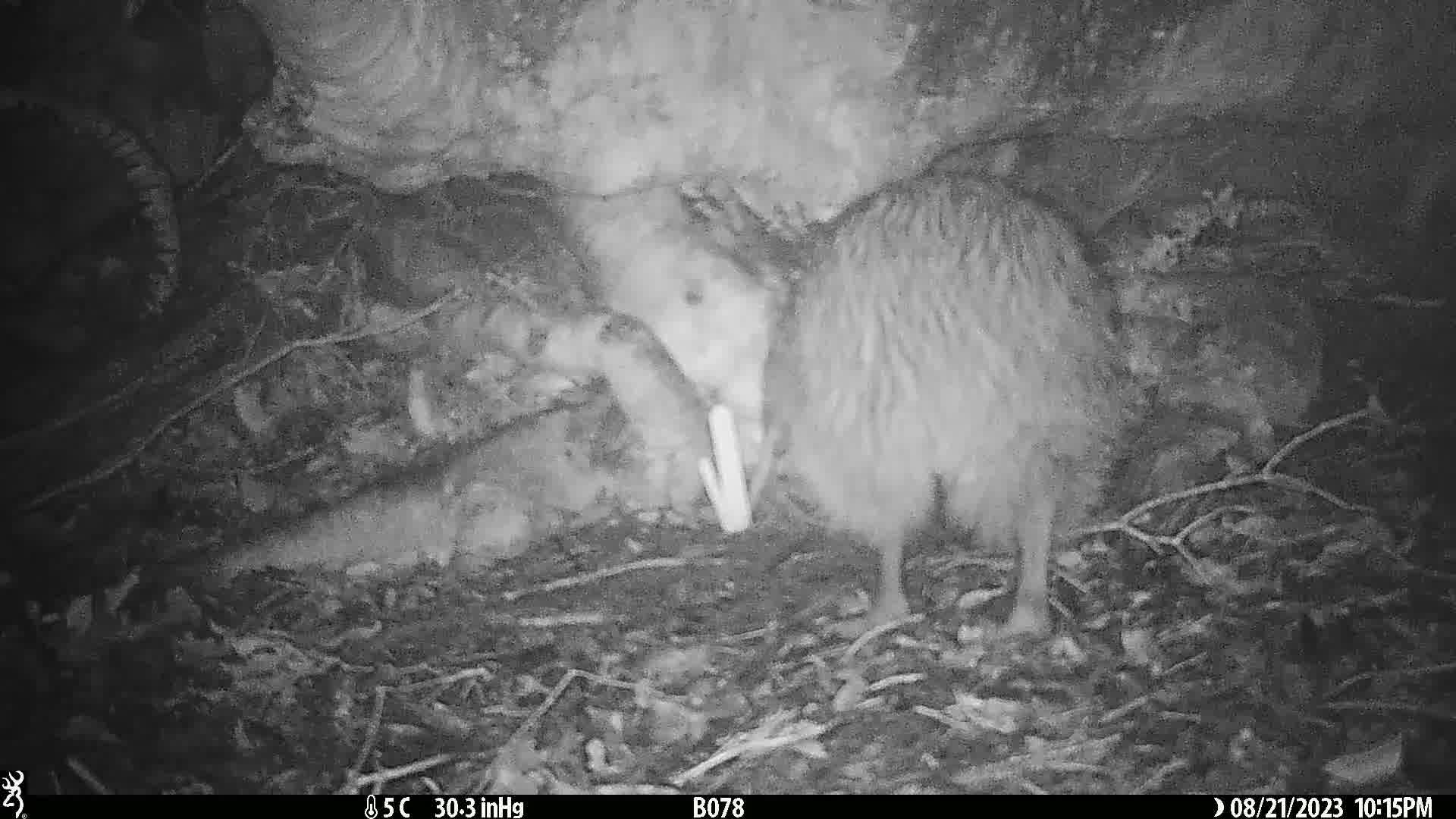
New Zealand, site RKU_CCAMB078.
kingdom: Animalia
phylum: Chordata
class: Aves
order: Apterygiformes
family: Apterygidae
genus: Apteryx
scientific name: Apteryx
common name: kiwi